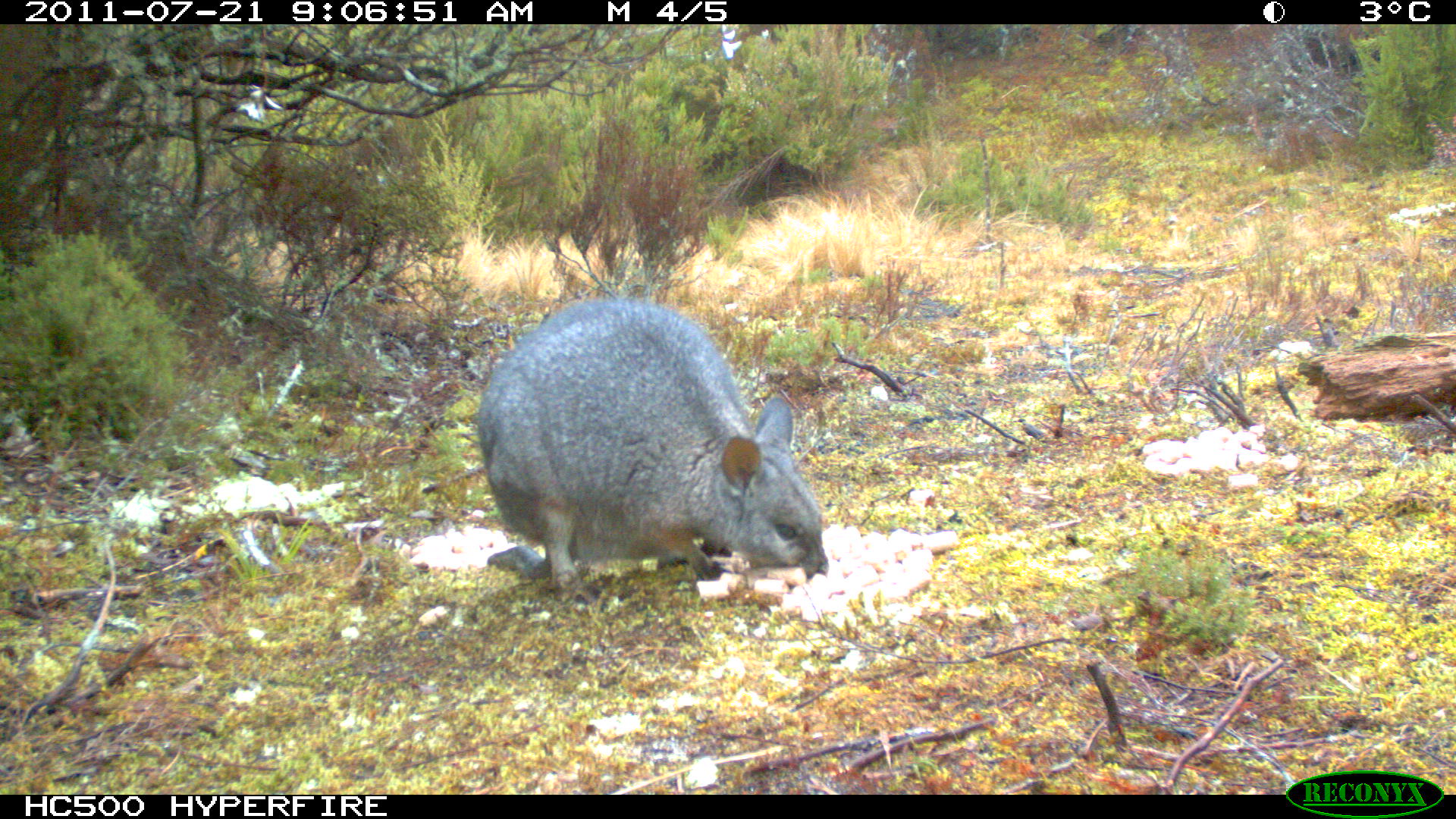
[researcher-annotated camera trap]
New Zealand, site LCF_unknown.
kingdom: Animalia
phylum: Chordata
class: Mammalia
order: Diprotodontia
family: Macropodidae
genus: Notamacropus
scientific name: Notamacropus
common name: wallaby